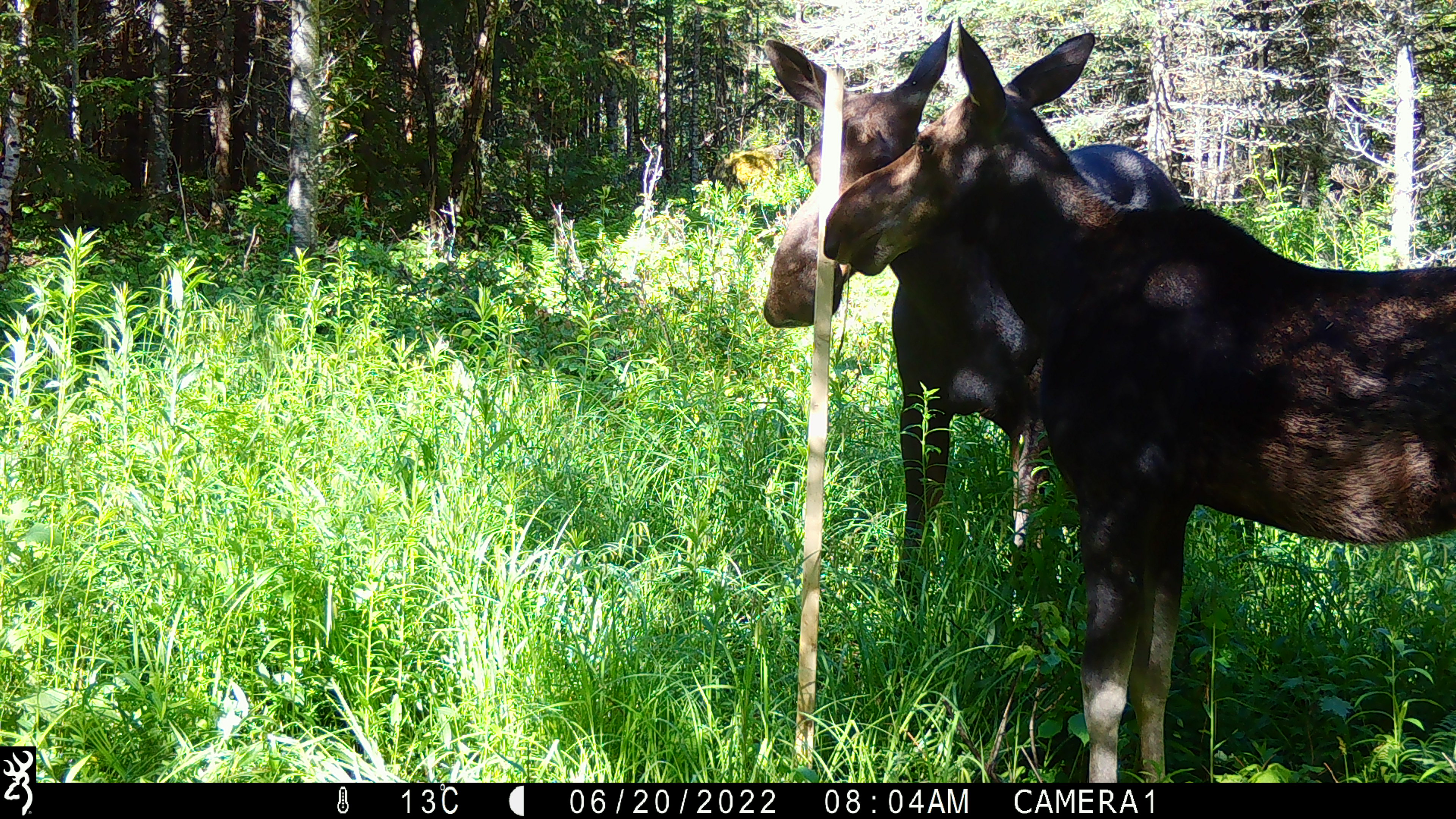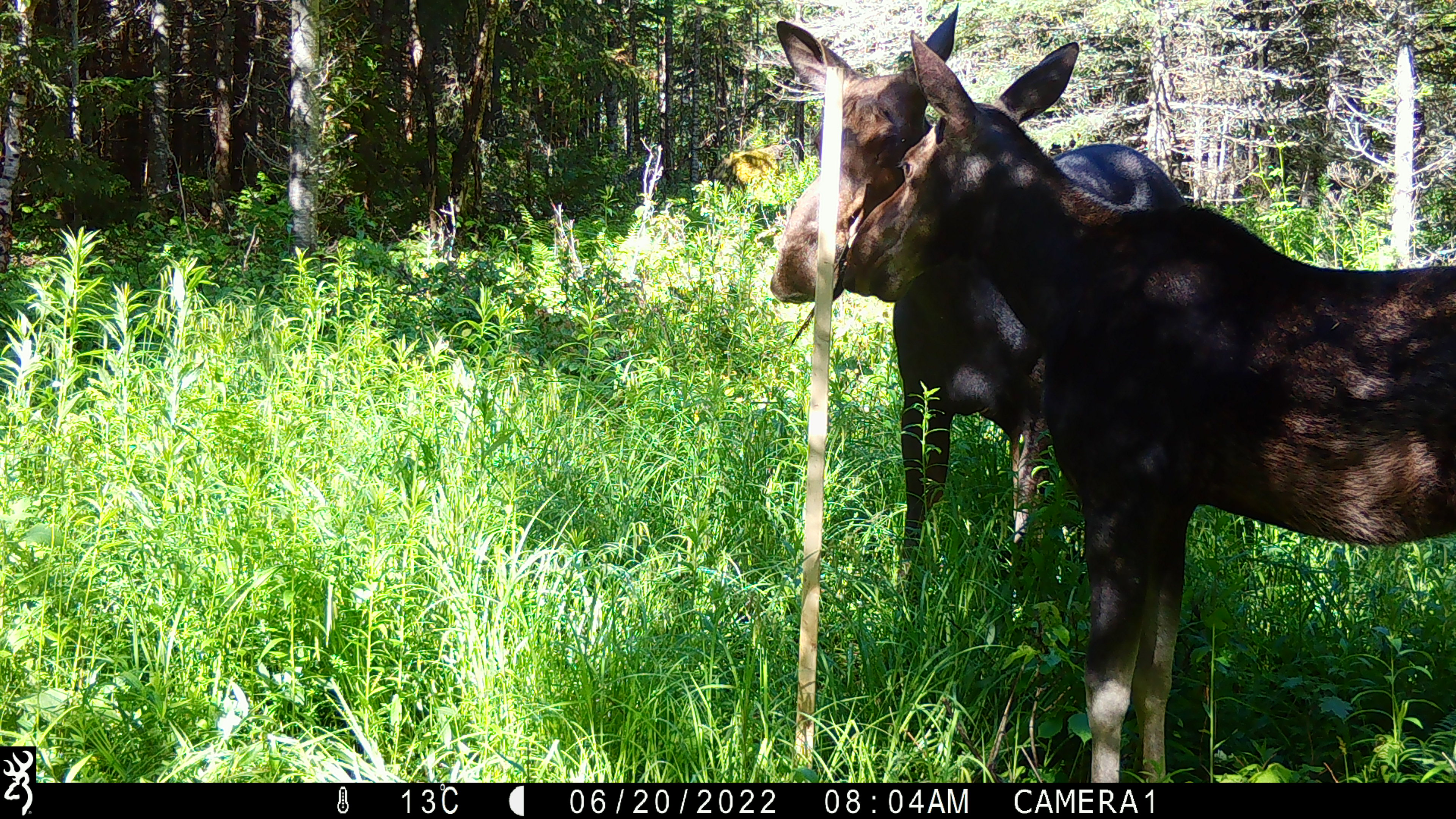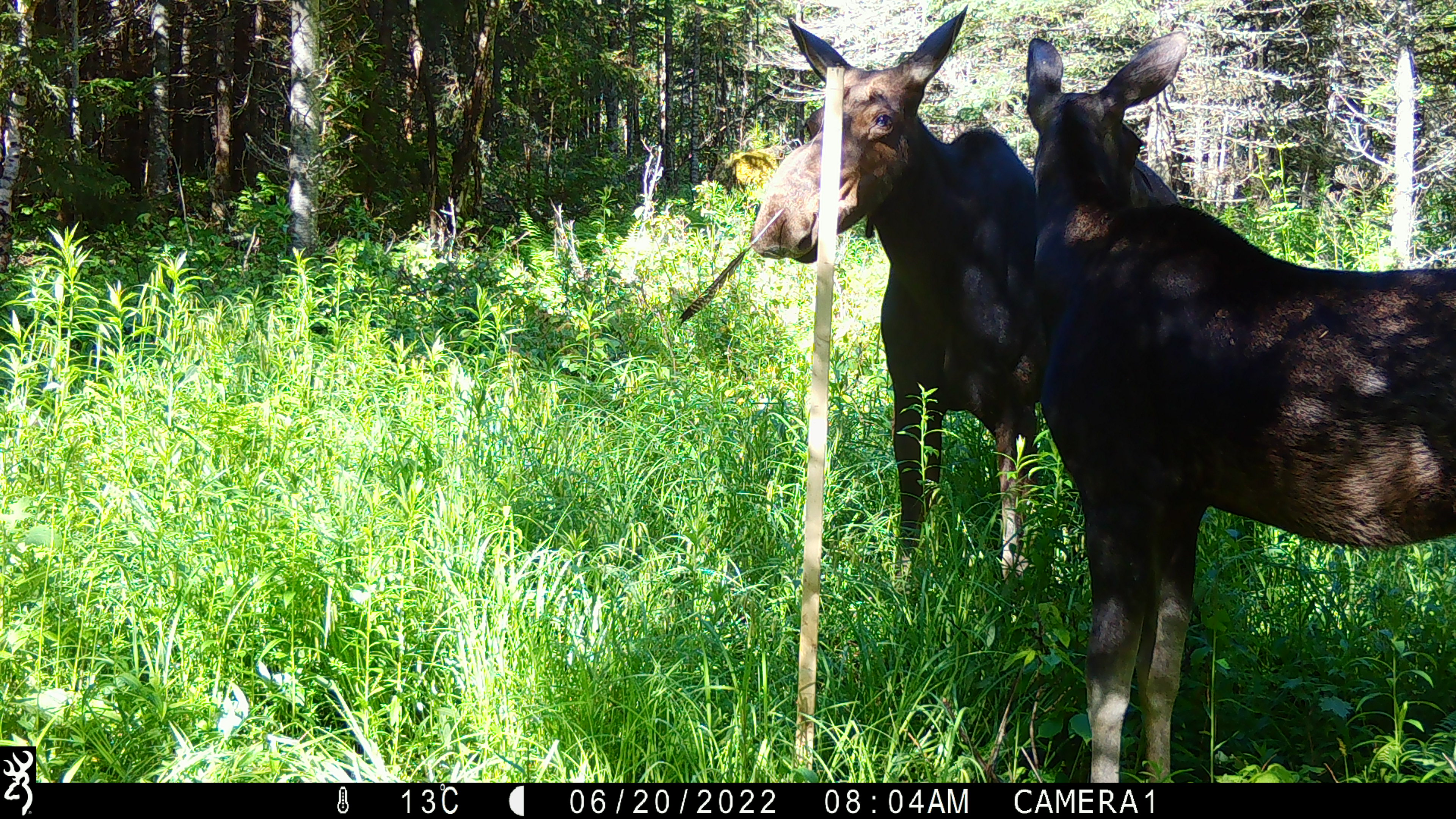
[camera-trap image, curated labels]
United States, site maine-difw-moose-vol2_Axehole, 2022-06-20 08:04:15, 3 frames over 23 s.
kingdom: Animalia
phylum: Chordata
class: Mammalia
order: Artiodactyla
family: Cervidae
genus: Alces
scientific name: Alces alces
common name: moose